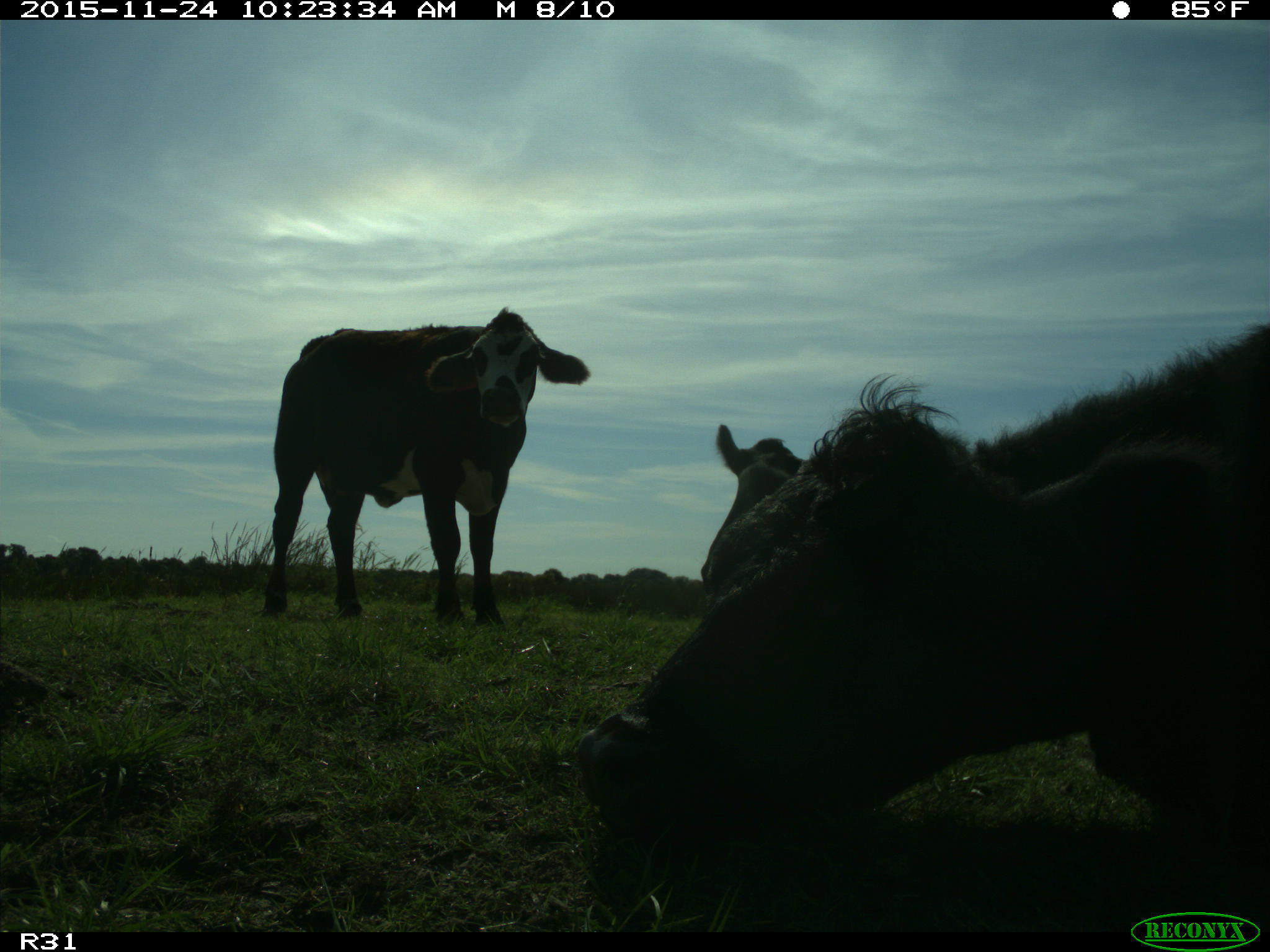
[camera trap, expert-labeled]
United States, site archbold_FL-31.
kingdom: Animalia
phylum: Chordata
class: Mammalia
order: Artiodactyla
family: Bovidae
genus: Bos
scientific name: Bos taurus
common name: domestic cow